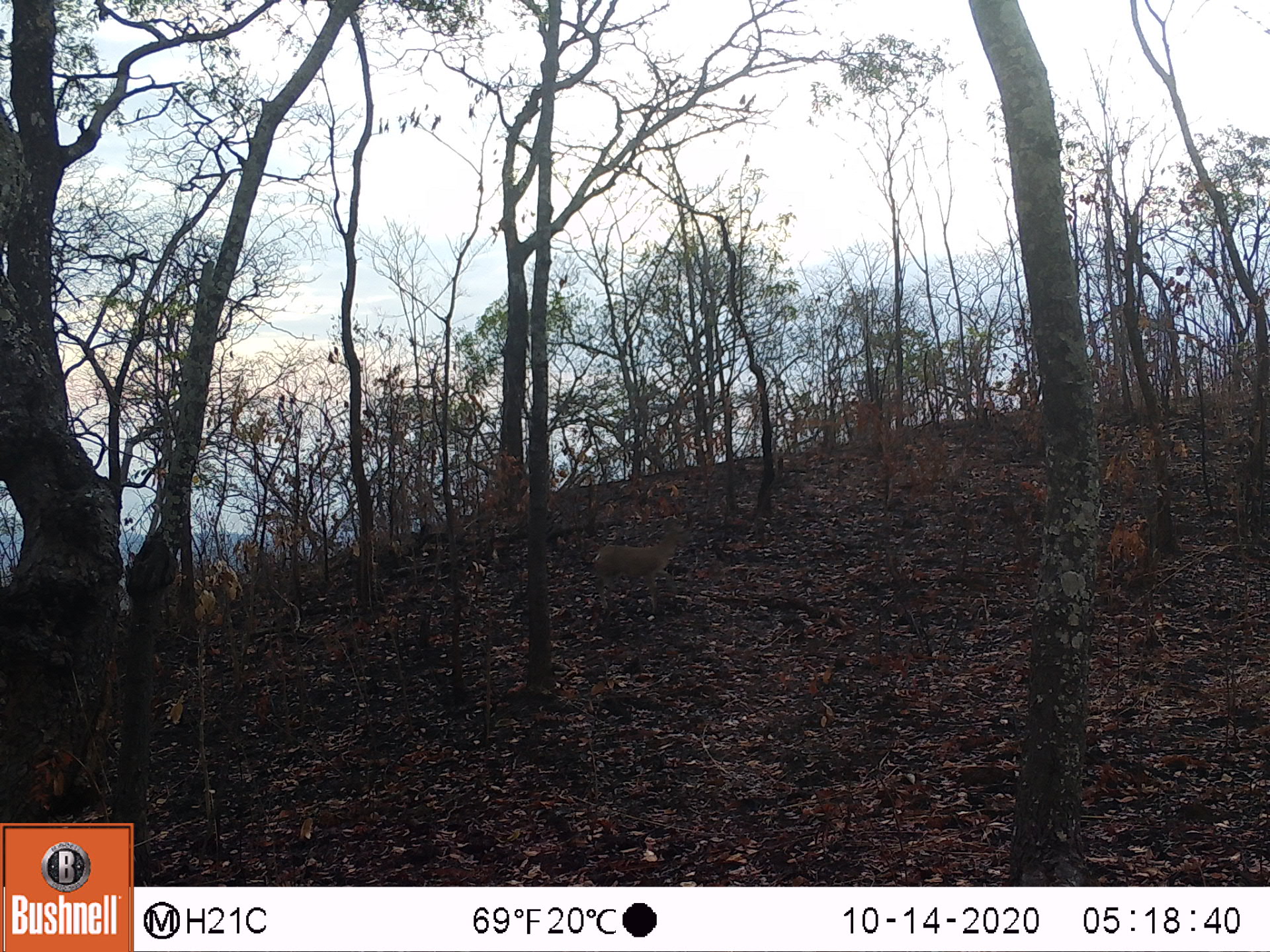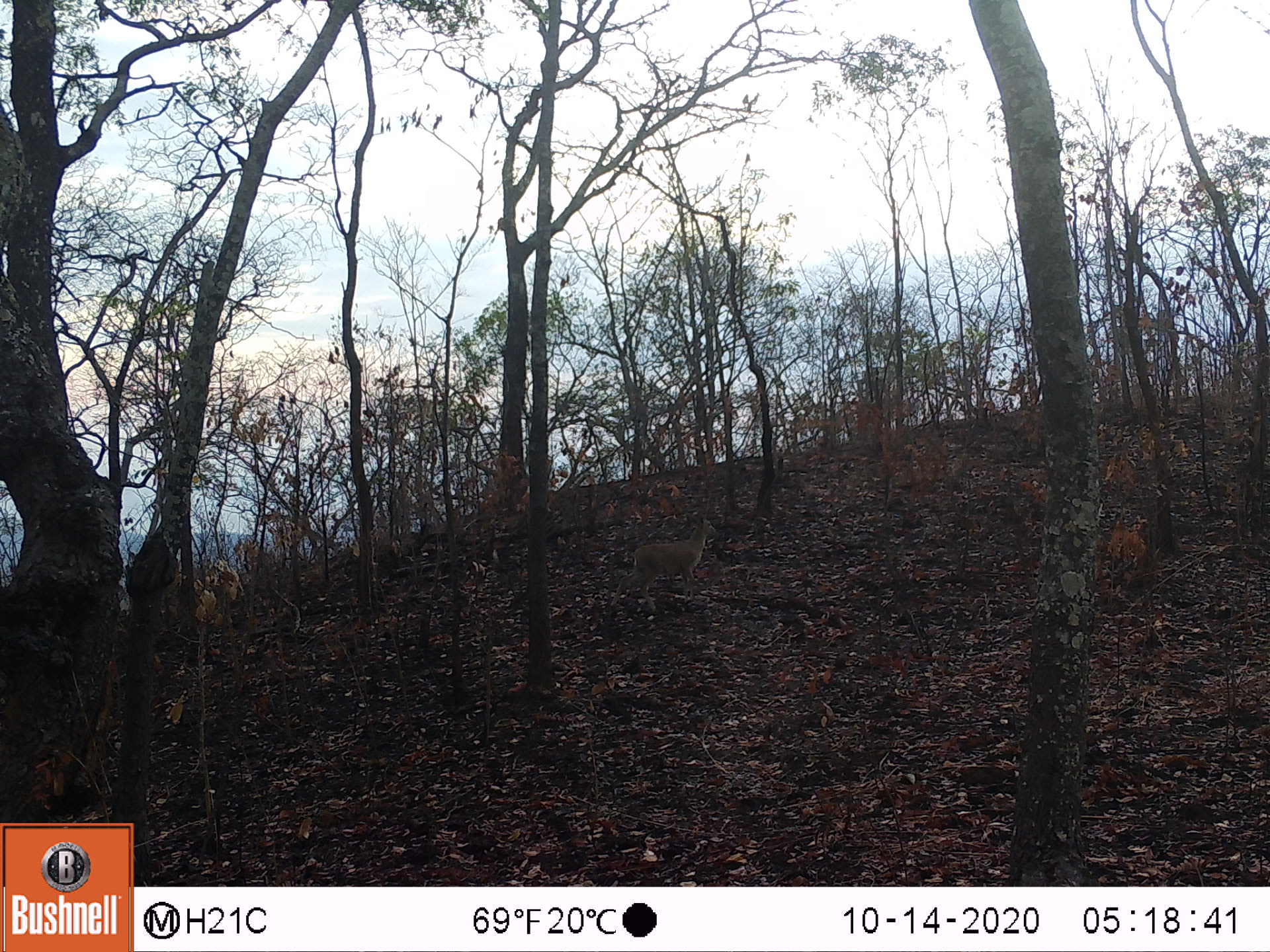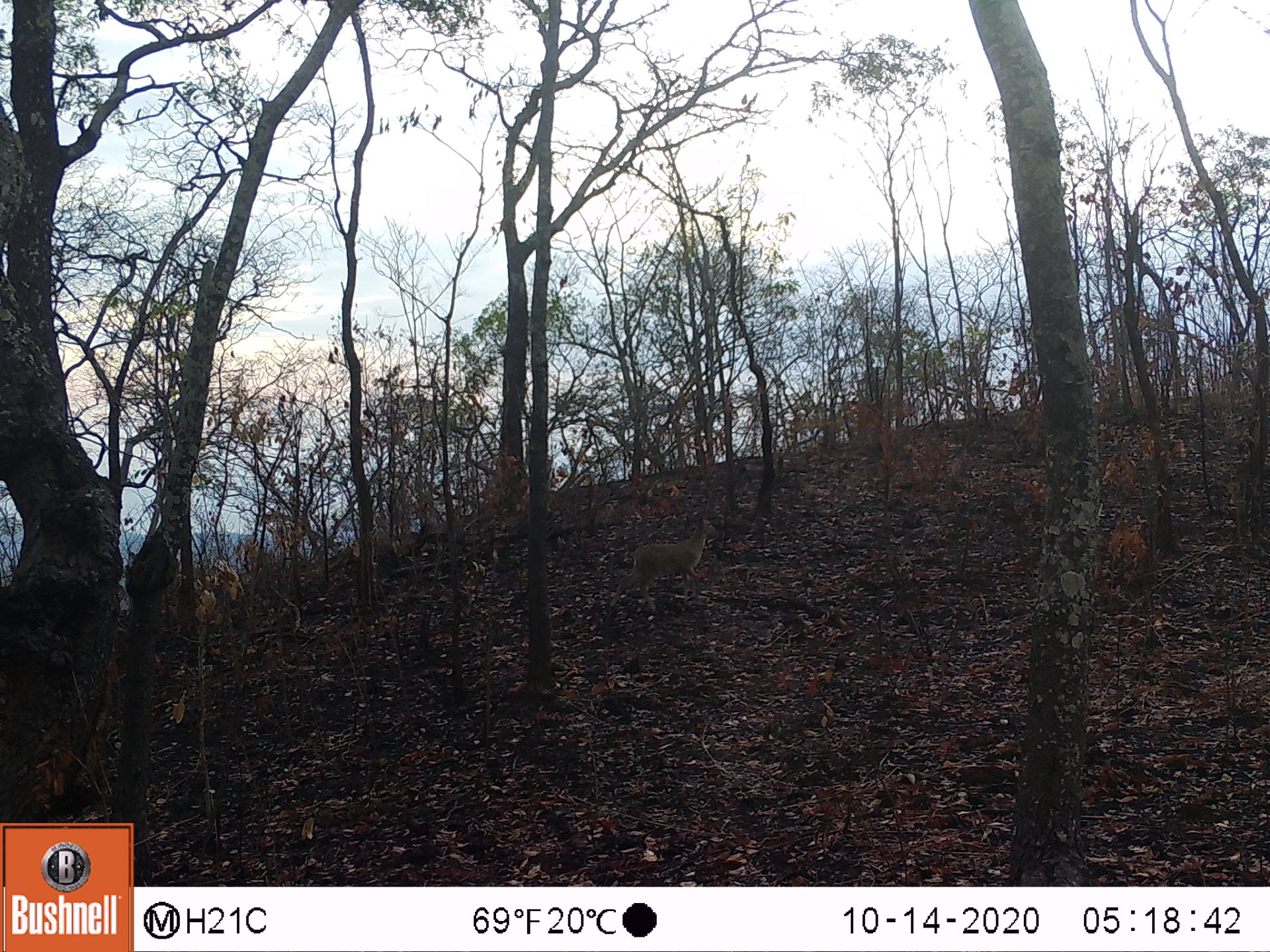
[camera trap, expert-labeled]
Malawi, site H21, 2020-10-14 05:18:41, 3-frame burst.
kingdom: Animalia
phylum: Chordata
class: Mammalia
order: Artiodactyla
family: Bovidae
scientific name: Antilopinae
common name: small antelope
Small antelope (Antilopinae), count 1.